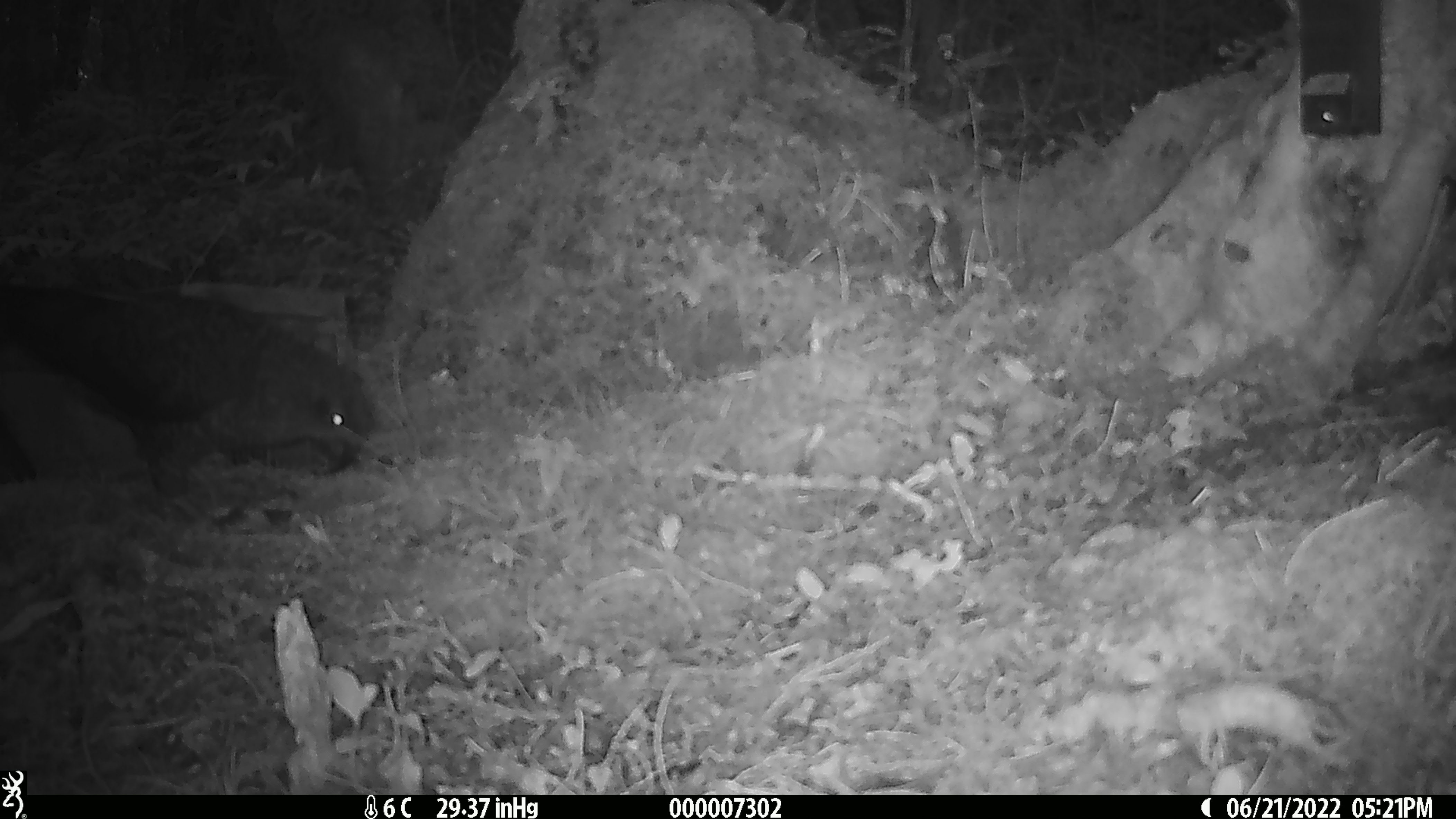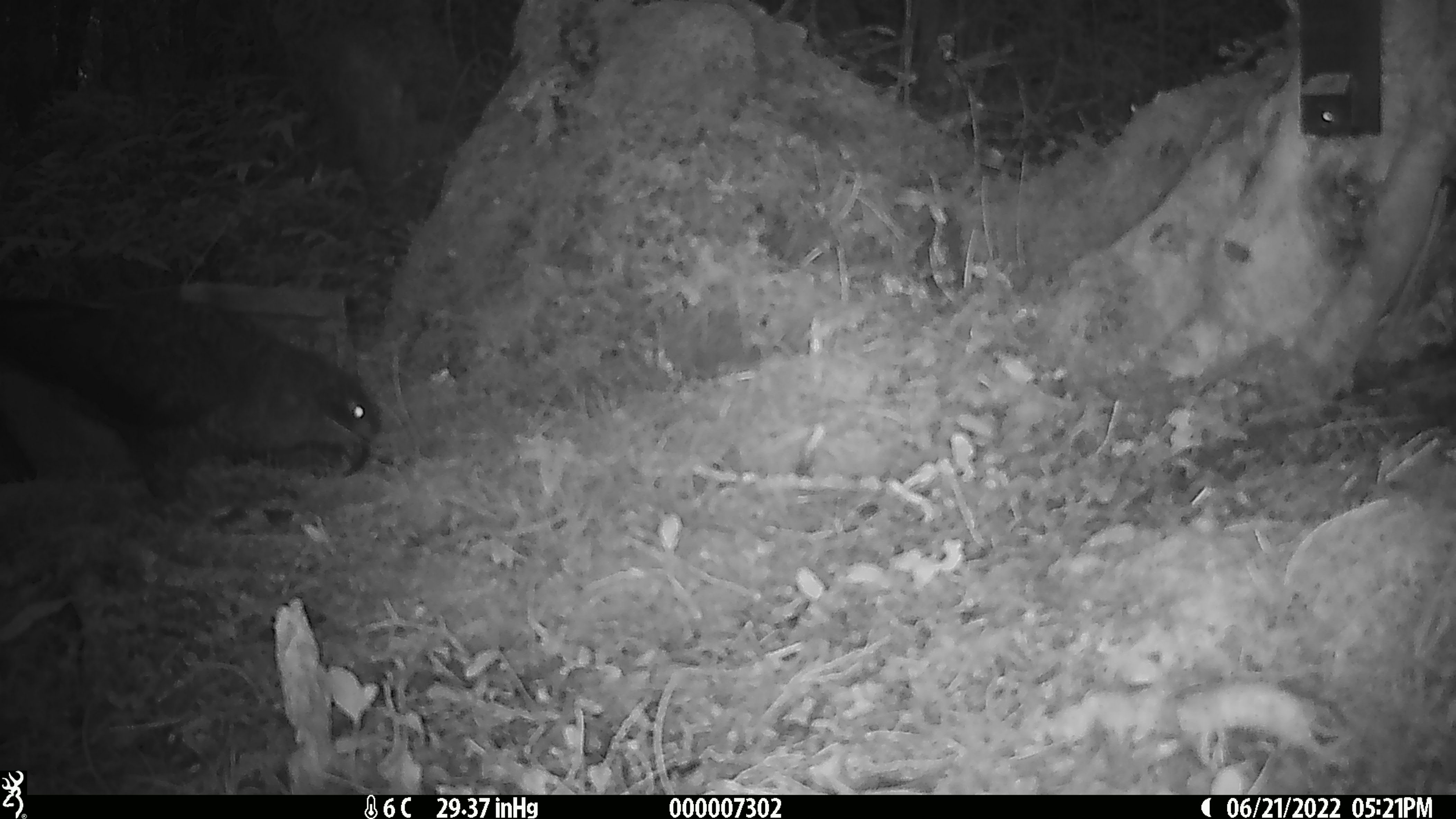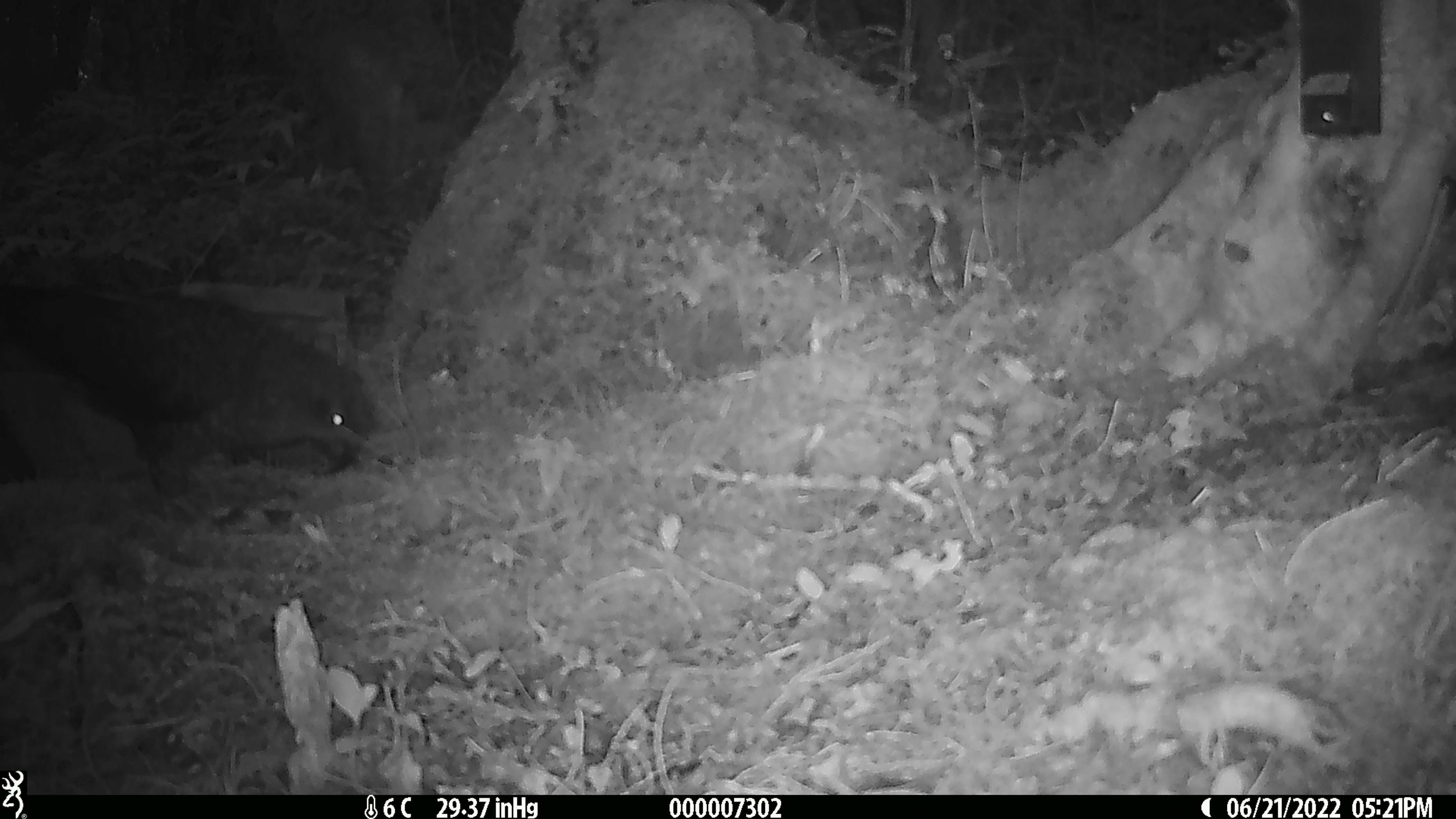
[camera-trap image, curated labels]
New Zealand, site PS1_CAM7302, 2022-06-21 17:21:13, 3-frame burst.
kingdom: Animalia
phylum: Chordata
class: Aves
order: Psittaciformes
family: Strigopidae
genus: Nestor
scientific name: Nestor notabilis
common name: kea